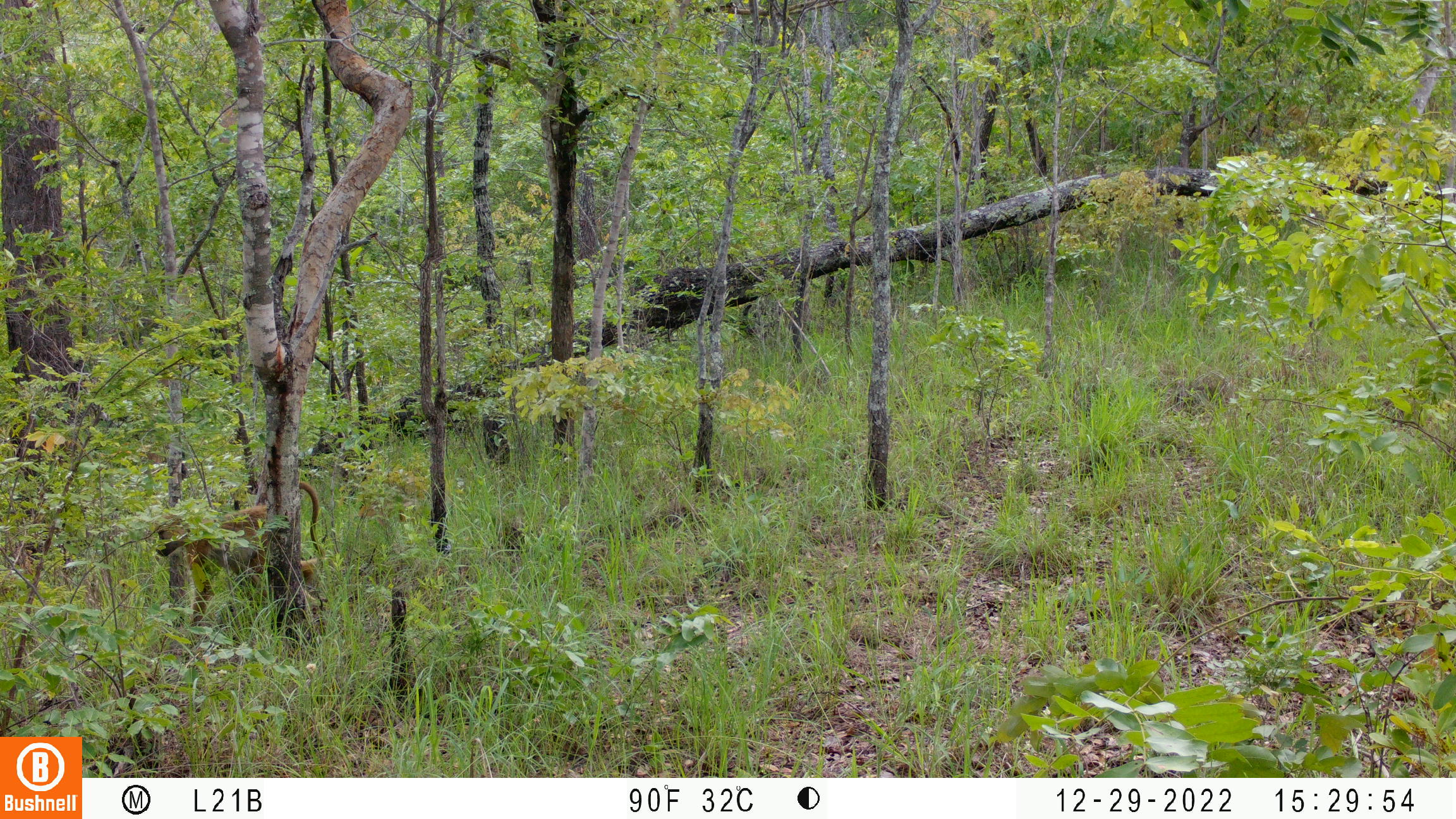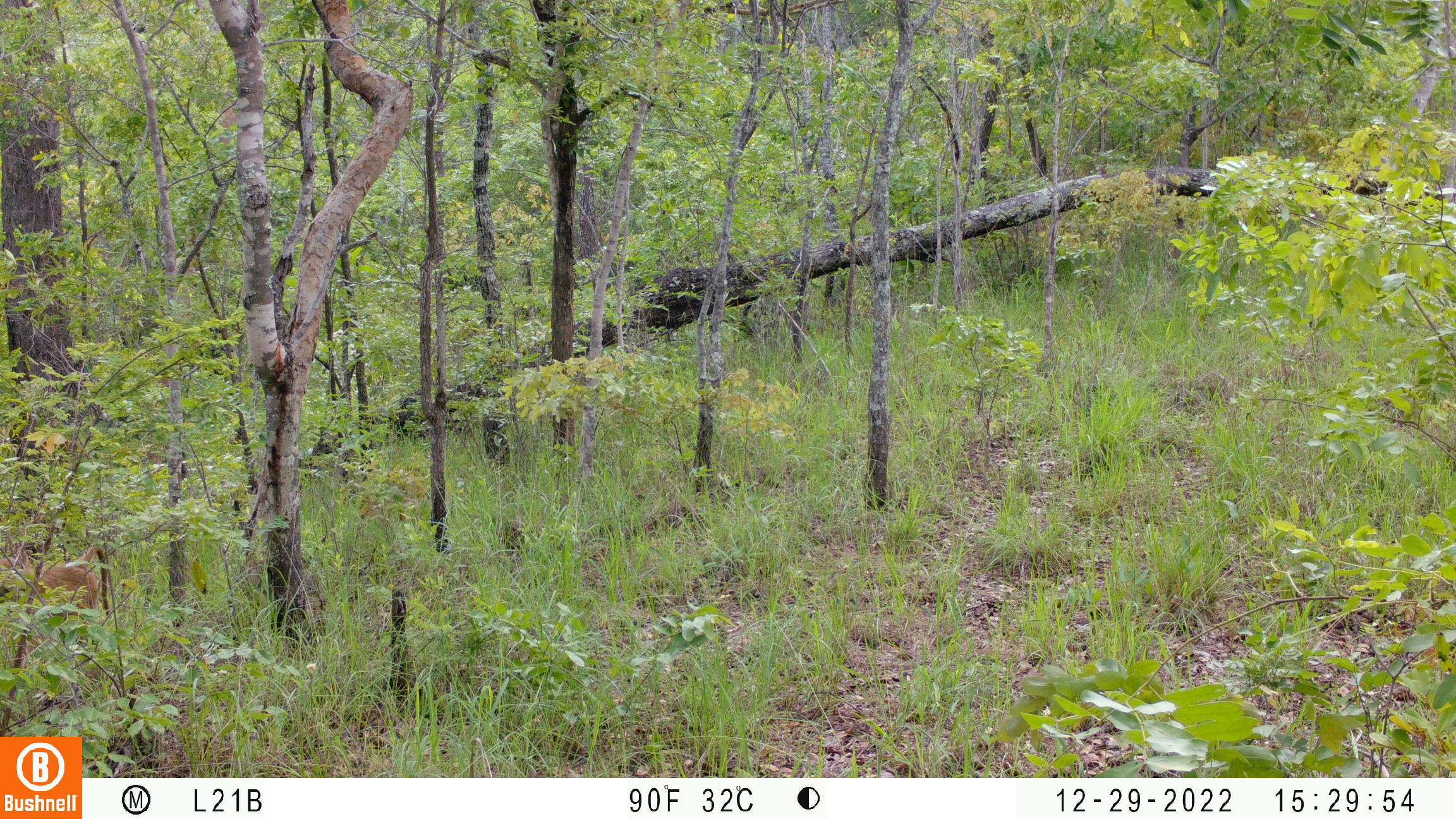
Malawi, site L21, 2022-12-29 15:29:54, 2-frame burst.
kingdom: Animalia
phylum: Chordata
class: Mammalia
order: Primates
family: Cercopithecidae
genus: Papio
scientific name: Papio cynocephalus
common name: yellow baboon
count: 1